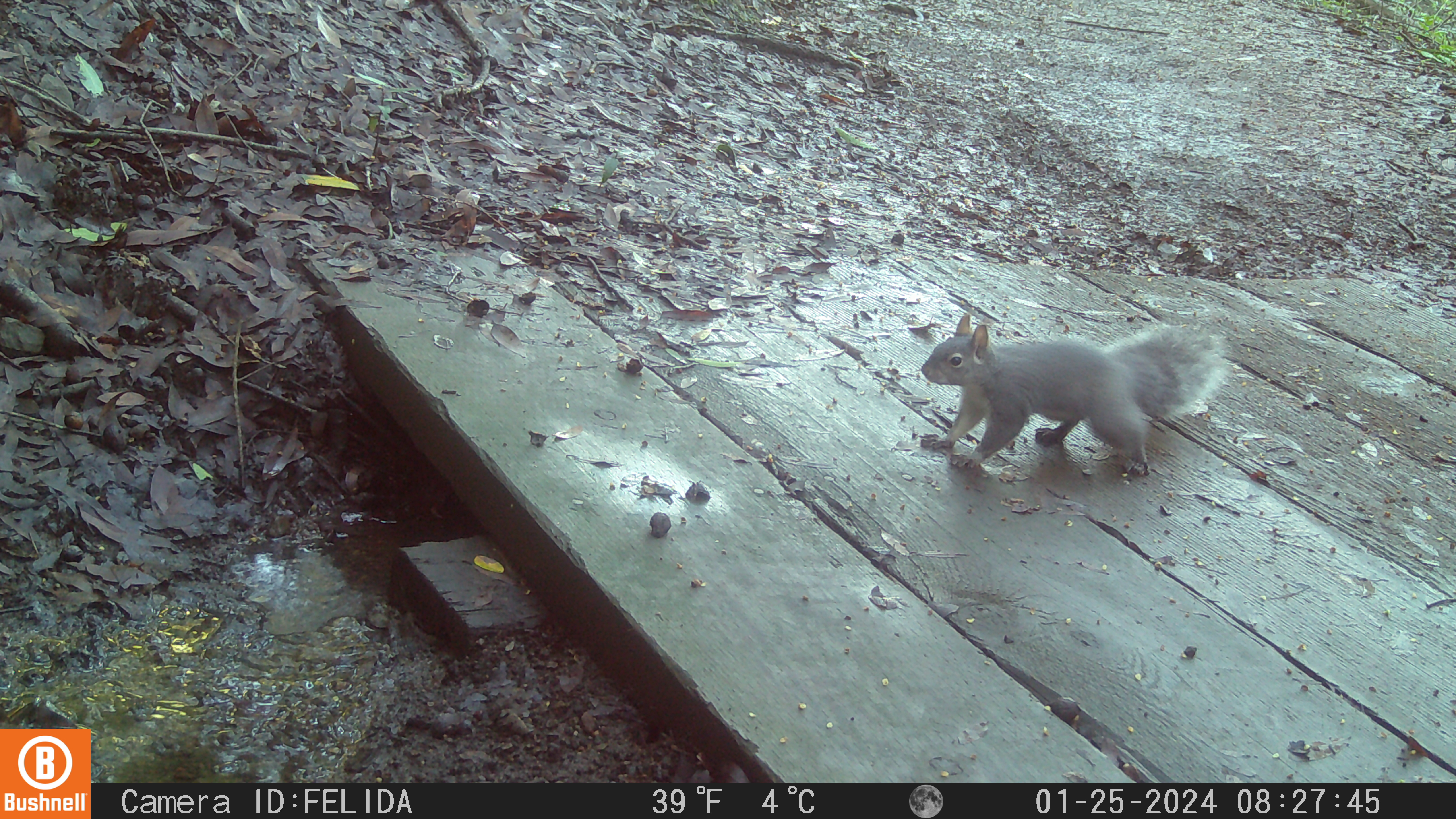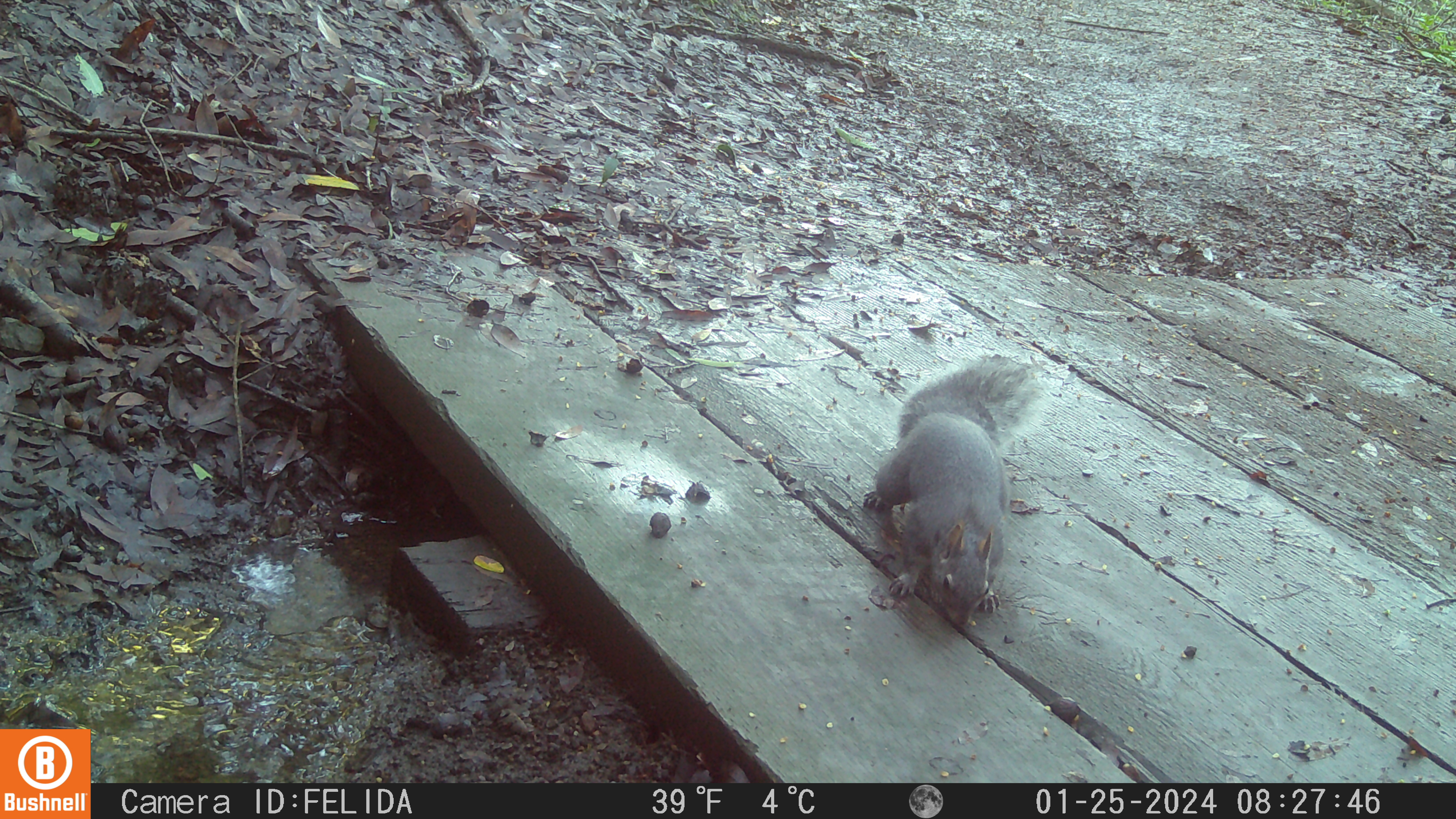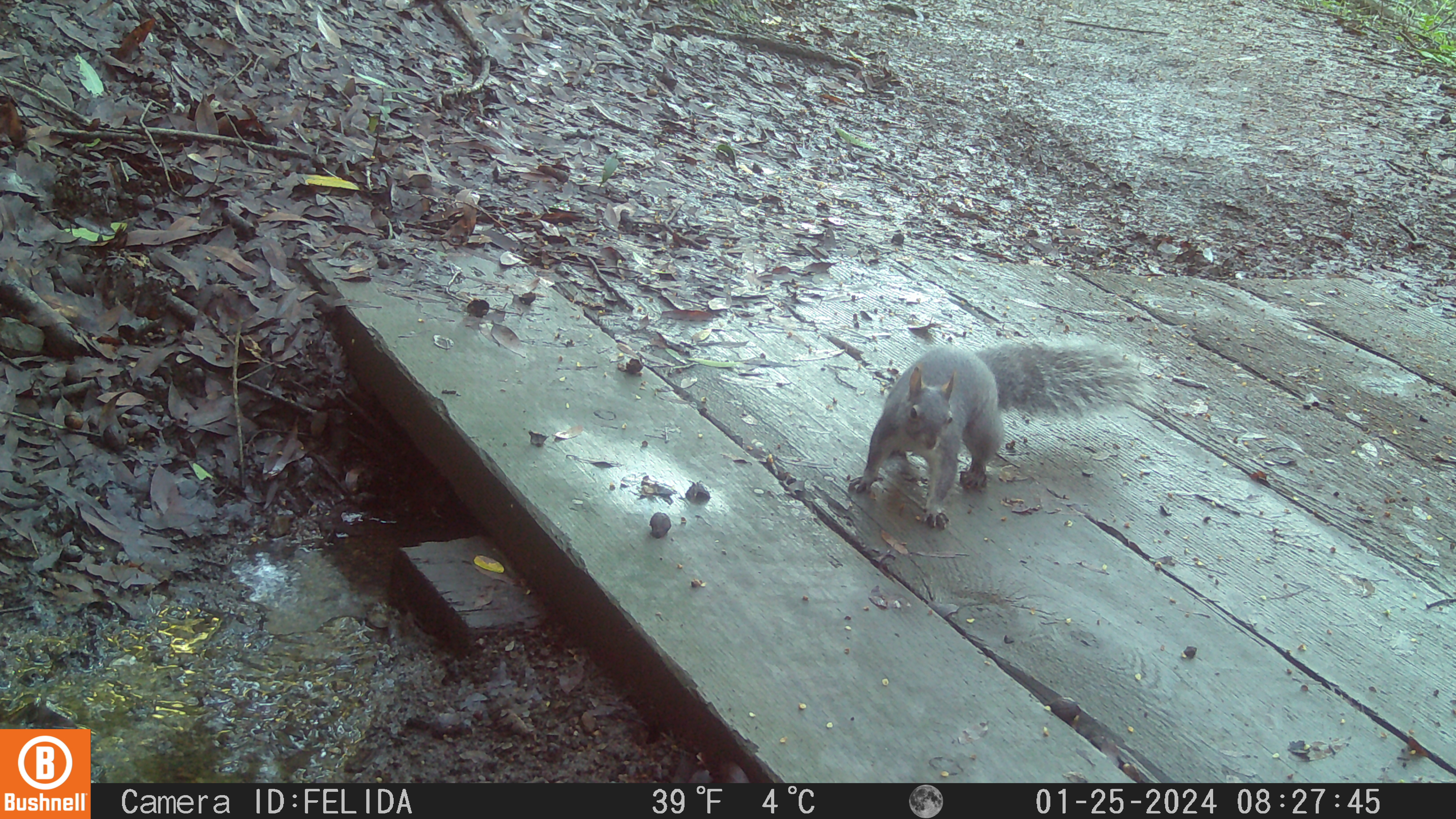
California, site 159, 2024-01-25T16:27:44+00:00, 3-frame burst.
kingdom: Animalia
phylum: Chordata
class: Mammalia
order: Rodentia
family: Sciuridae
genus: Sciurus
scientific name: Sciurus griseus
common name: western gray squirrel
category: western grey squirrel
Western grey squirrel (western gray squirrel) (Sciurus griseus).